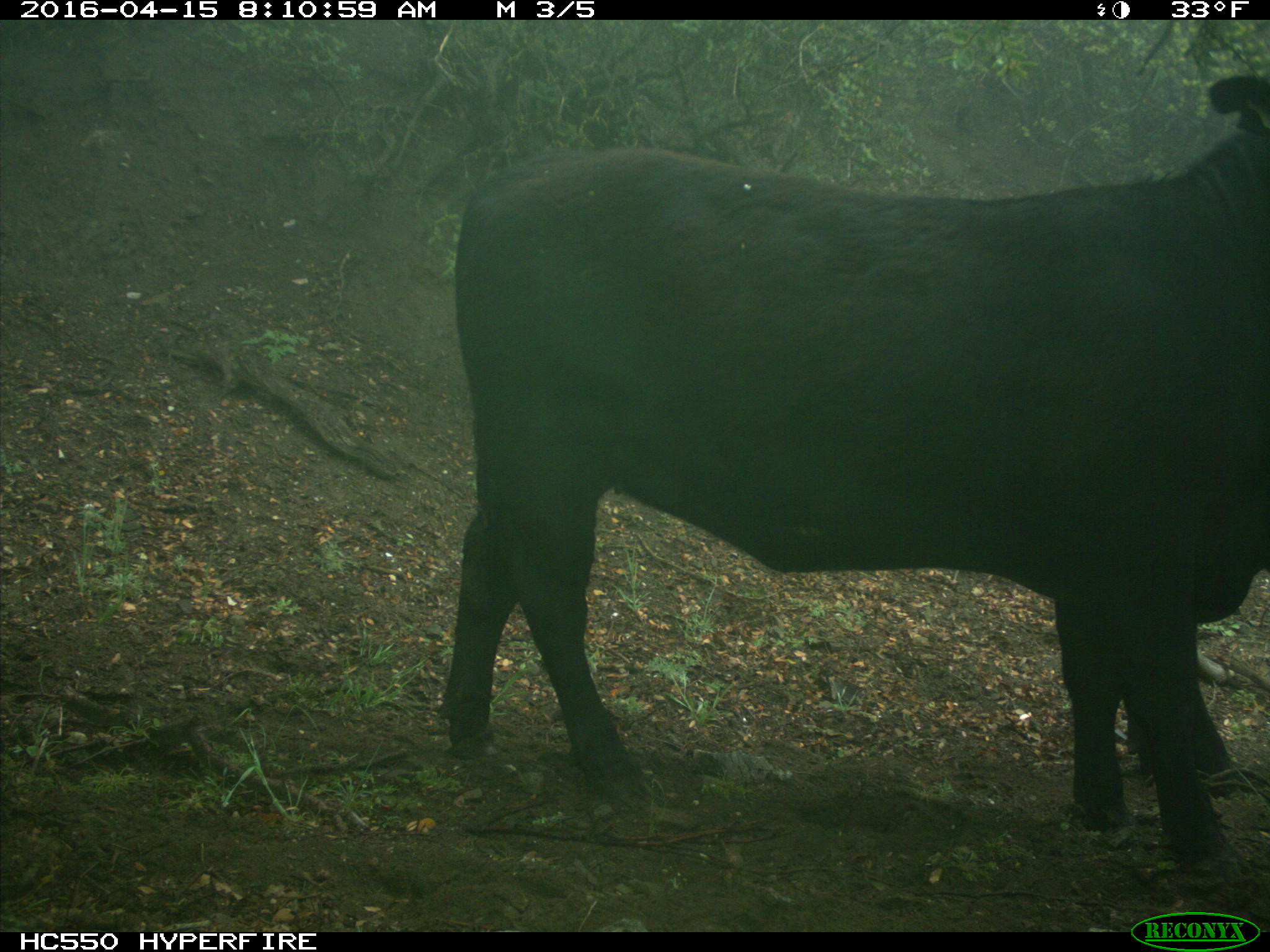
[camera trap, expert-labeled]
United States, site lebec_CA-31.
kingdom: Animalia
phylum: Chordata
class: Mammalia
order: Artiodactyla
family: Bovidae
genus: Bos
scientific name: Bos taurus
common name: domestic cow